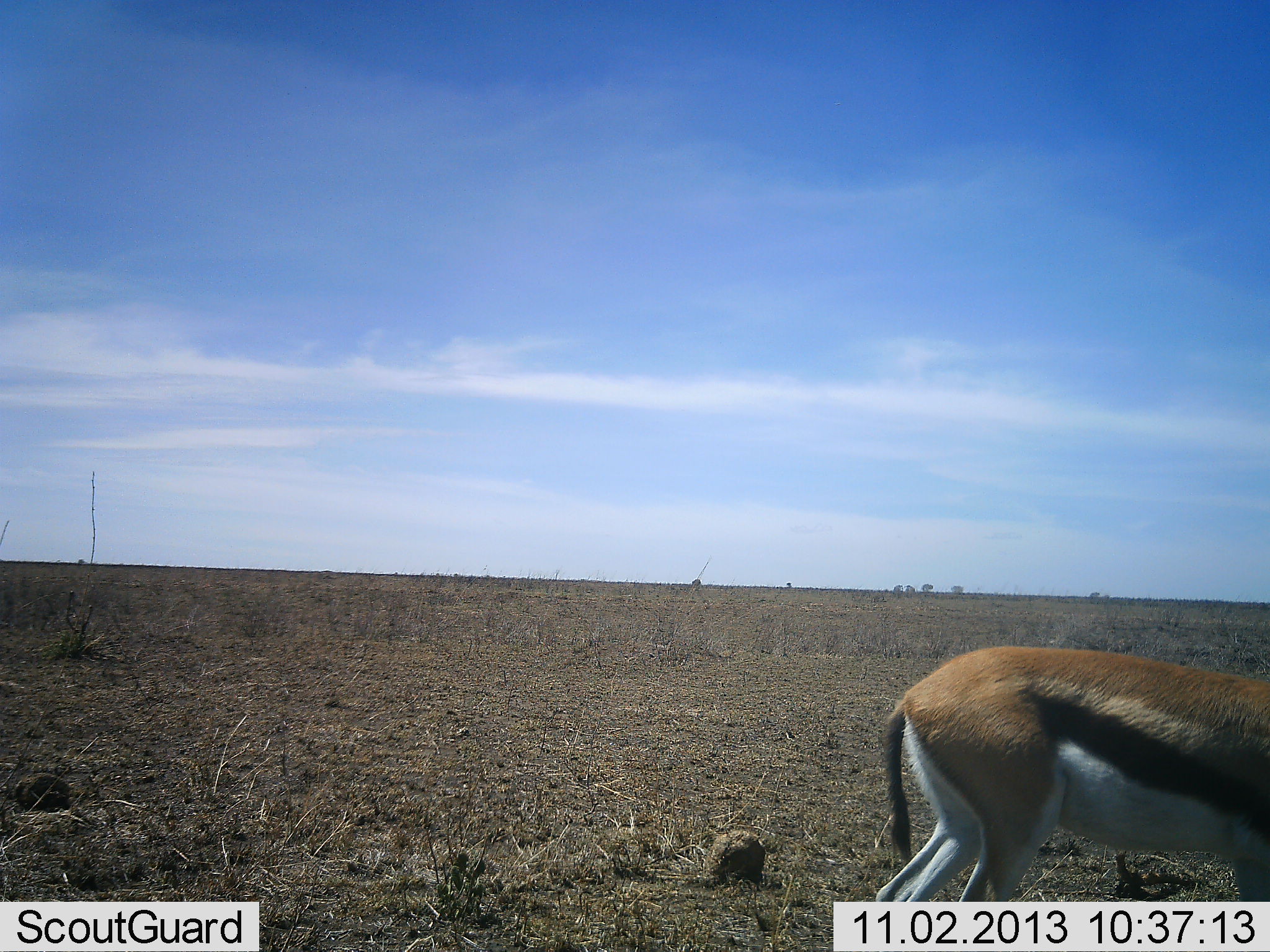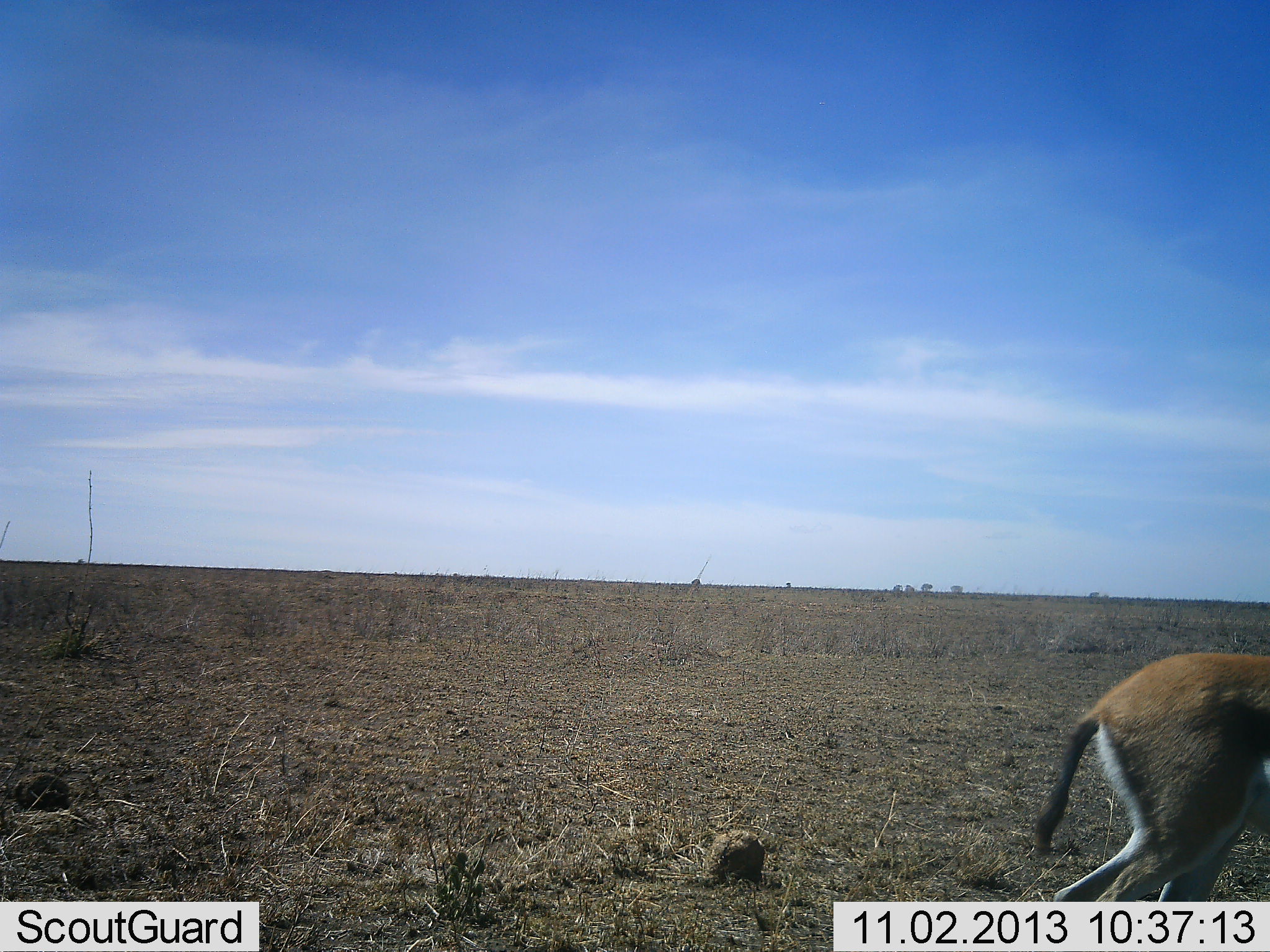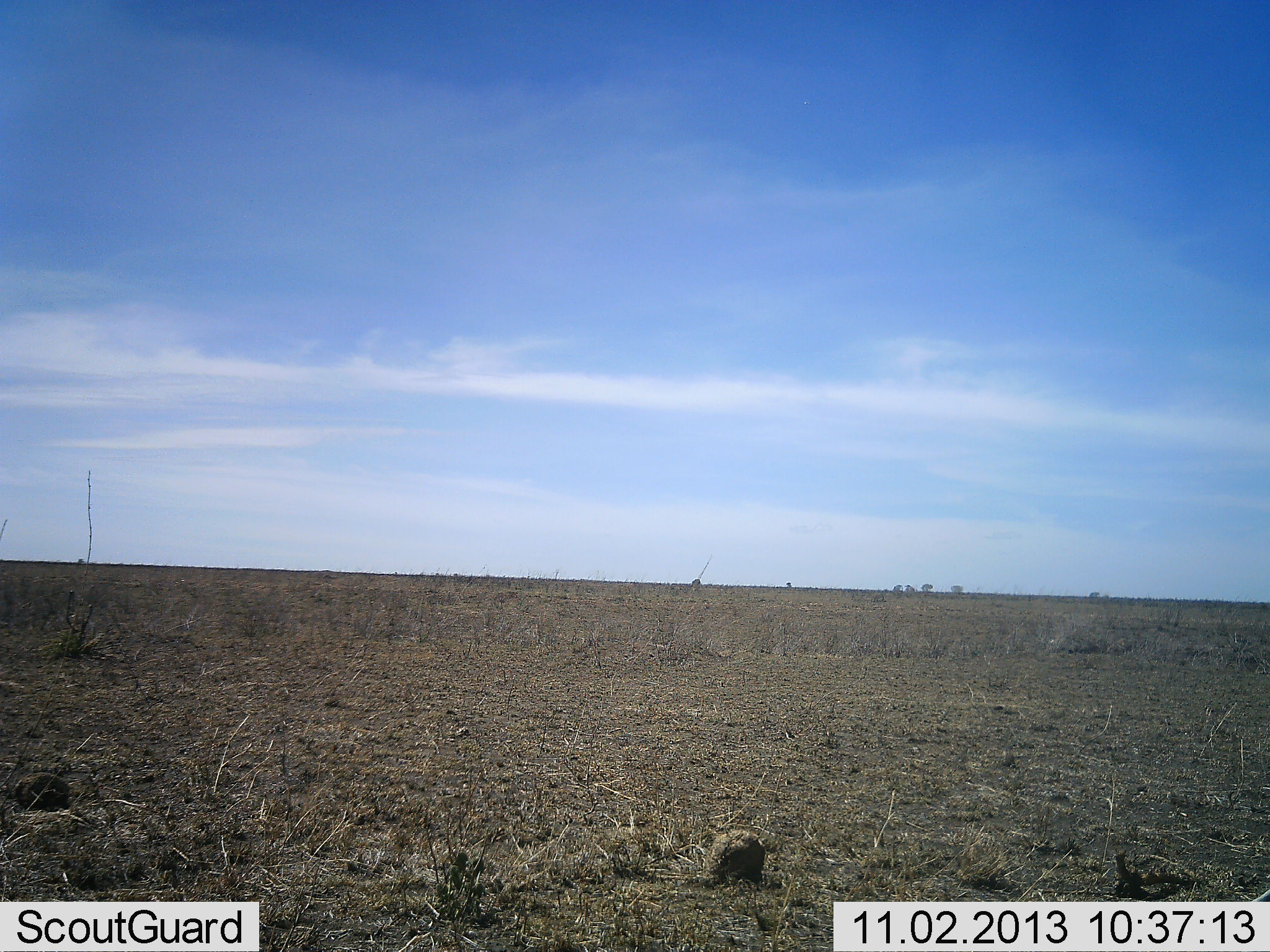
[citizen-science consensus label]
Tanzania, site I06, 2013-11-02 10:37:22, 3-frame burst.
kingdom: Animalia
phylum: Chordata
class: Mammalia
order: Artiodactyla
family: Bovidae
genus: Eudorcas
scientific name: Eudorcas thomsonii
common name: thomson's gazelle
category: gazellethomsons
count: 1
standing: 6%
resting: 0%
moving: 94%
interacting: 0%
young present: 0%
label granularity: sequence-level